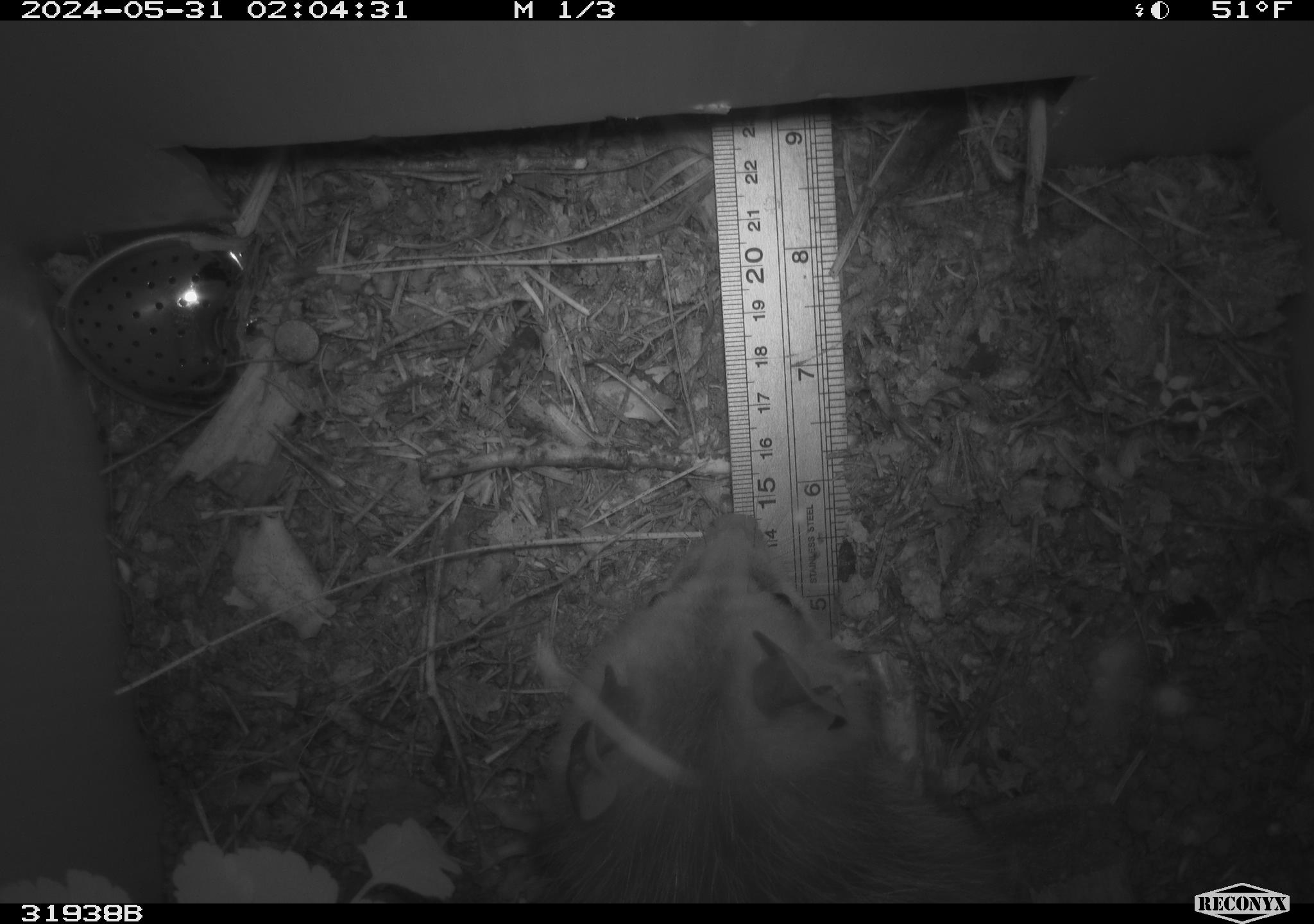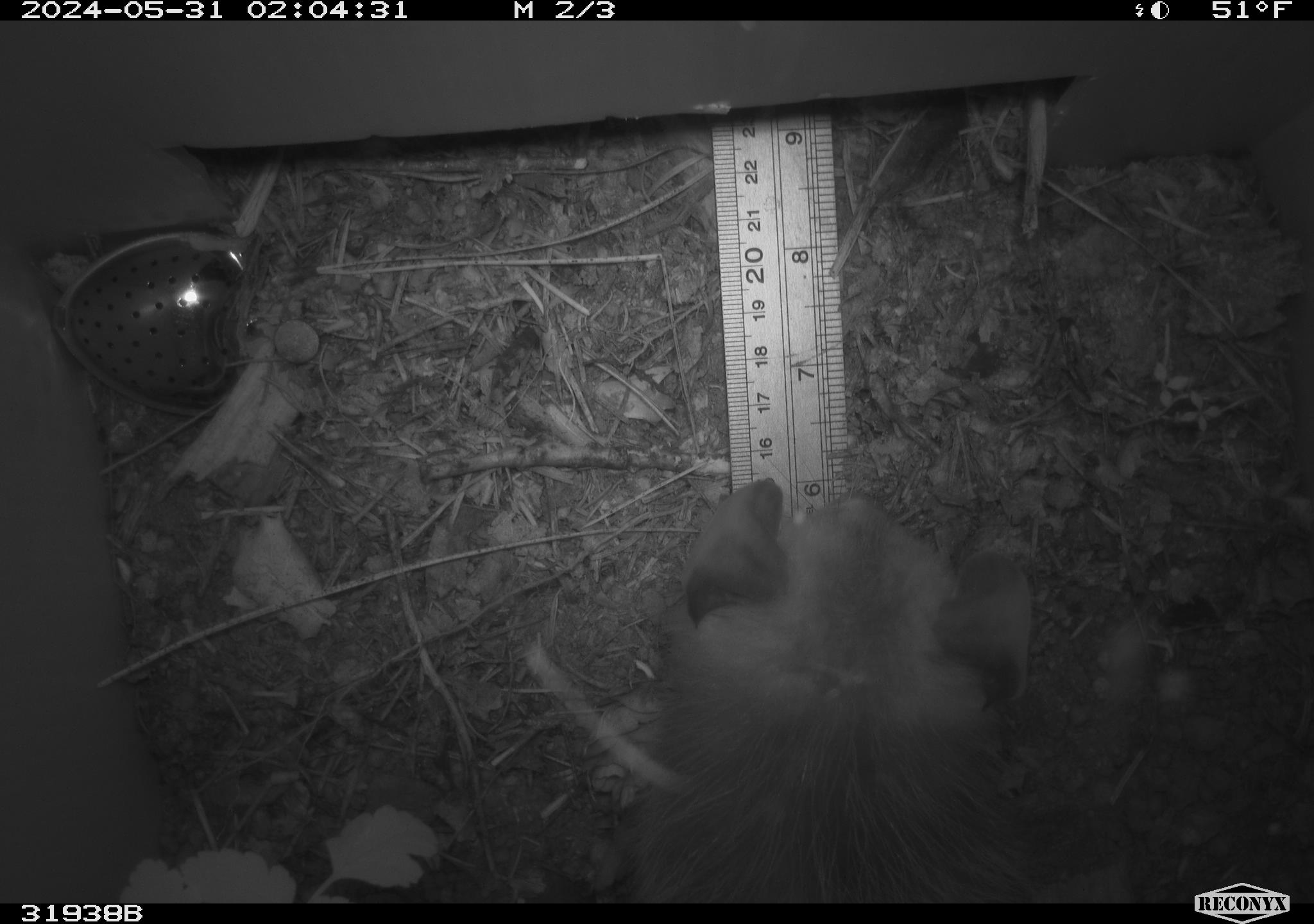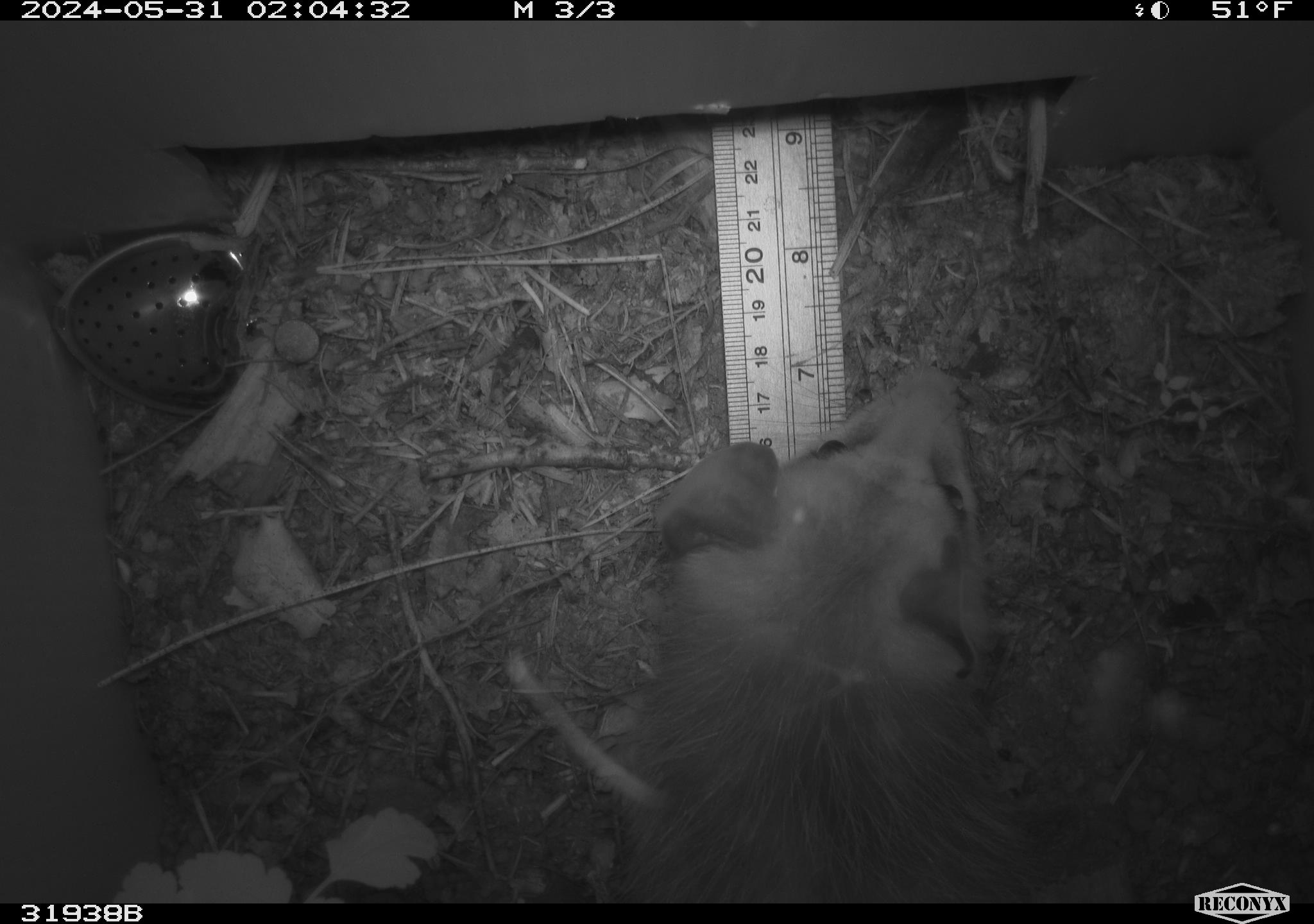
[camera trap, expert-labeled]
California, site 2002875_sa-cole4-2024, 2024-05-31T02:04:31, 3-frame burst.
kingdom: Animalia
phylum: Chordata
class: Mammalia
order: Didelphimorphia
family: Didelphidae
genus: Didelphis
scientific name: Didelphis virginiana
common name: virginia opossum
Virginia opossum (Didelphis virginiana).